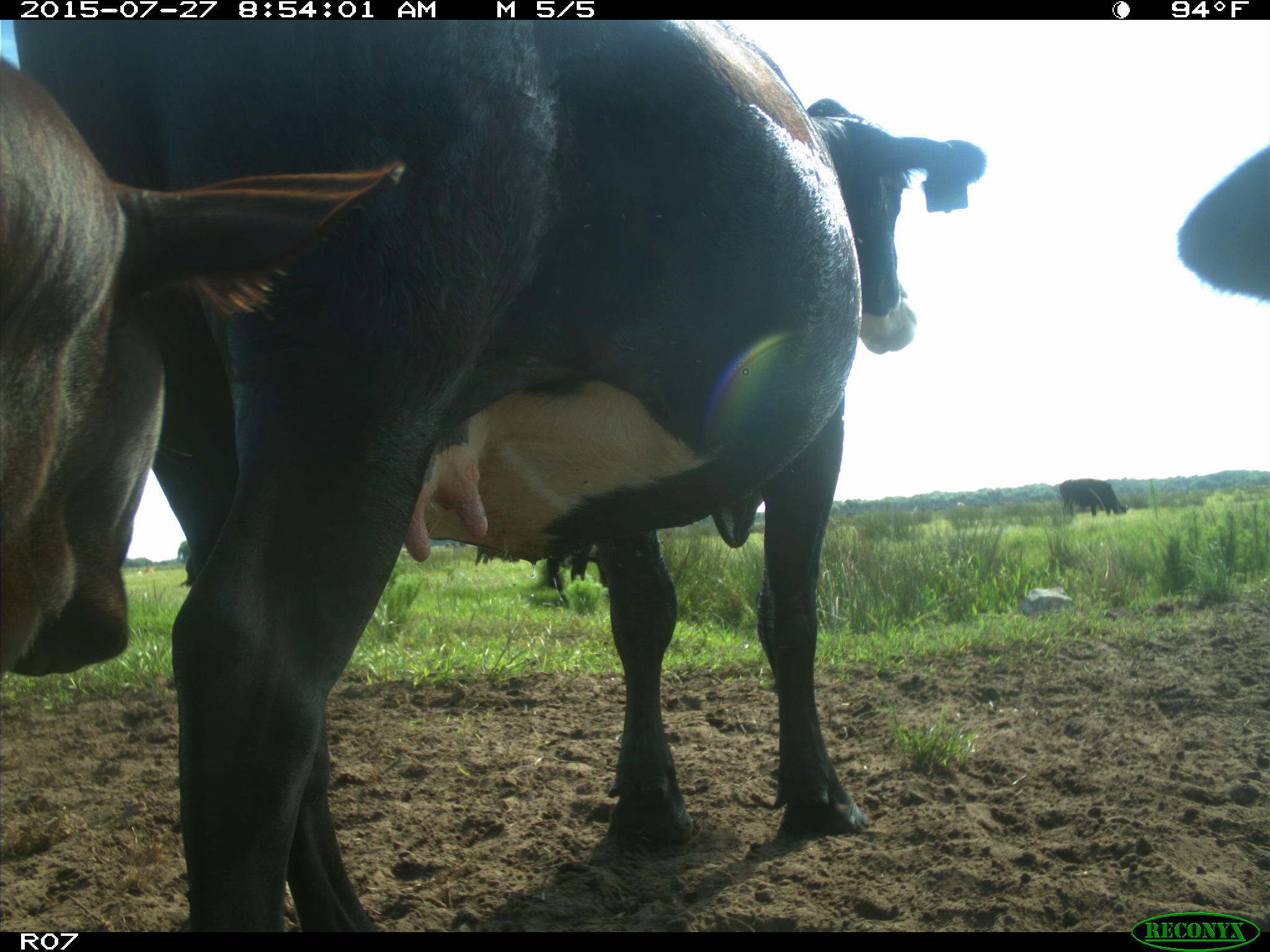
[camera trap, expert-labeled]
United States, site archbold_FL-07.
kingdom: Animalia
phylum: Chordata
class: Mammalia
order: Artiodactyla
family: Bovidae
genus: Bos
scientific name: Bos taurus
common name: domestic cow